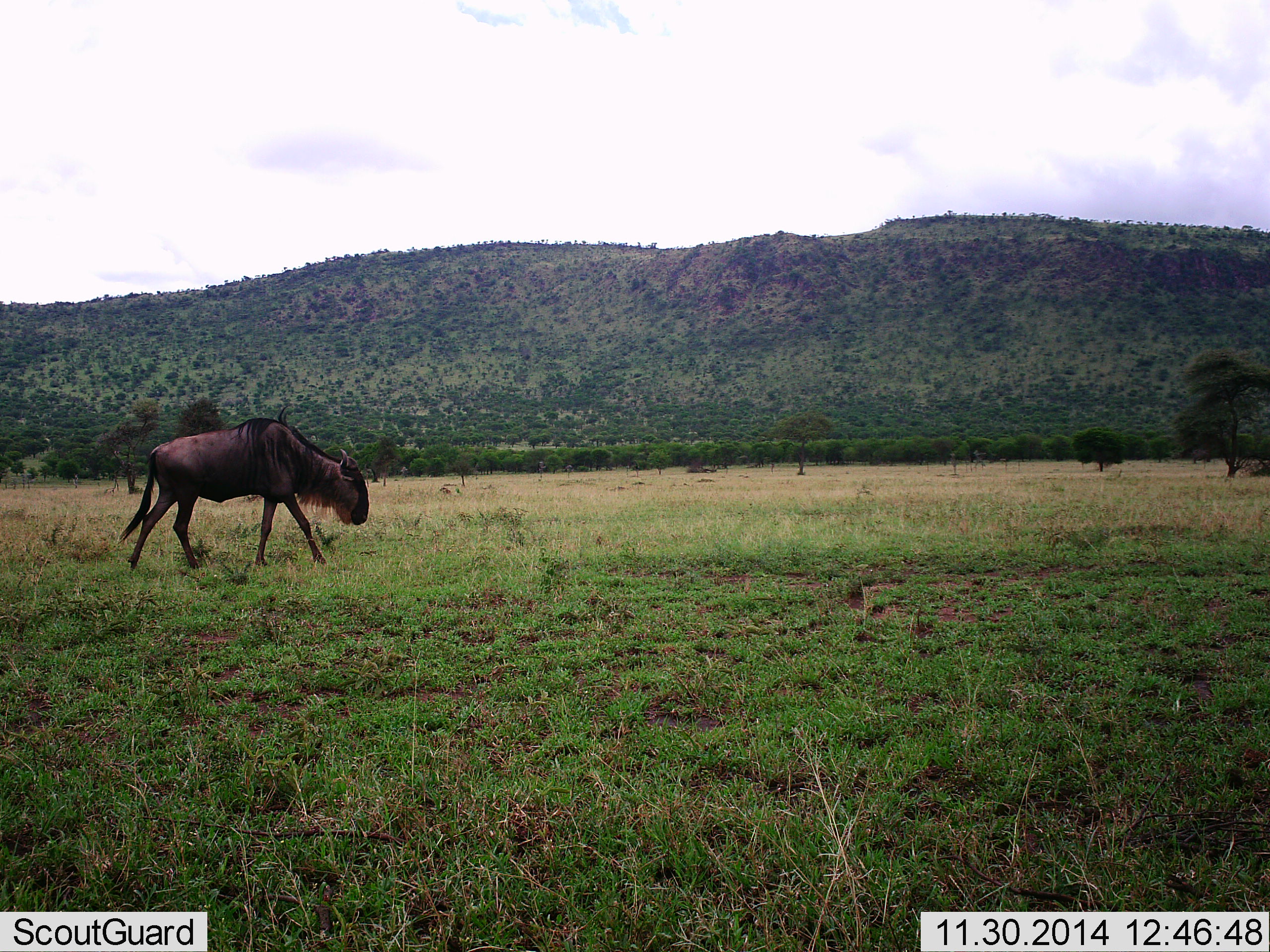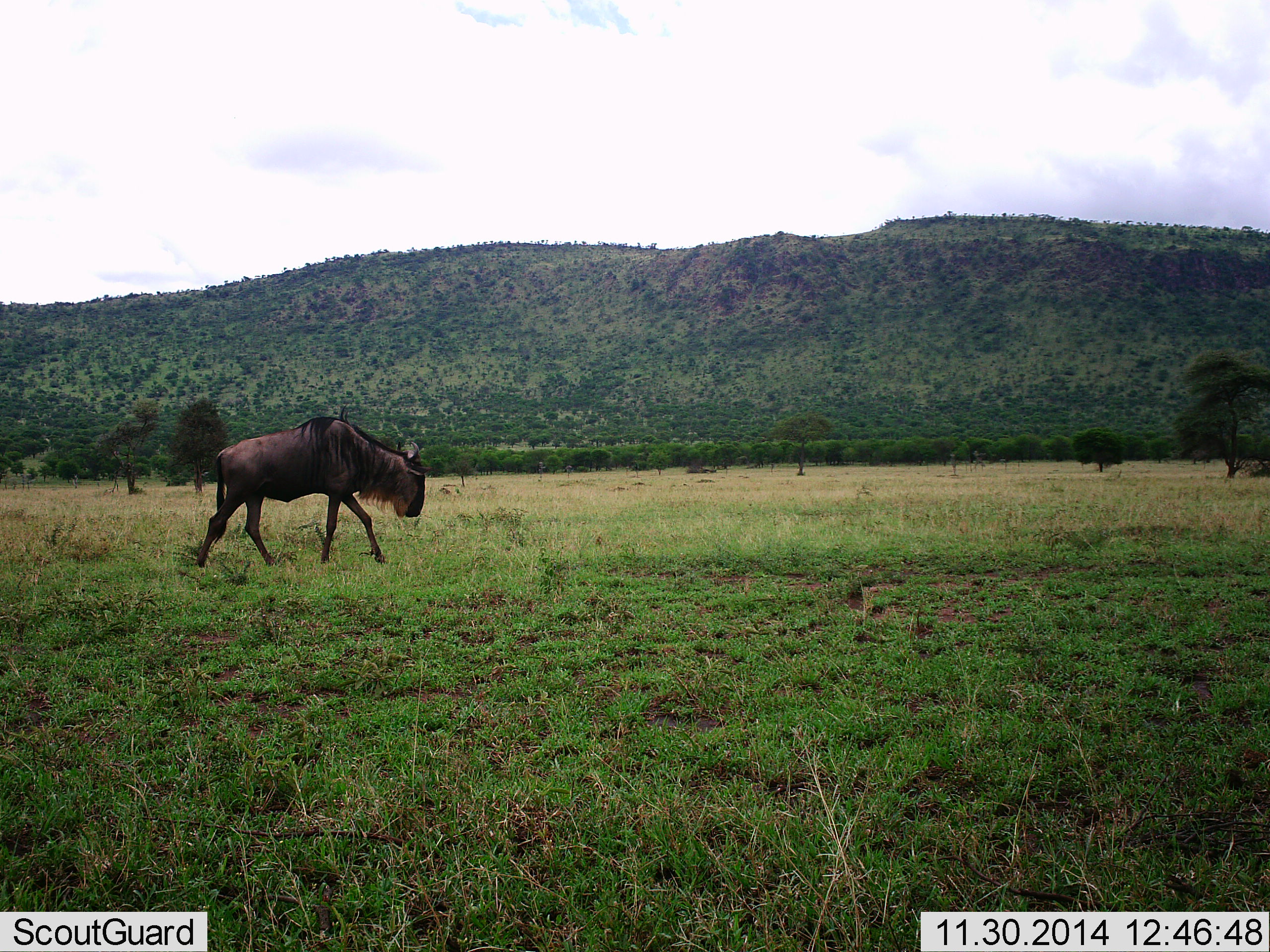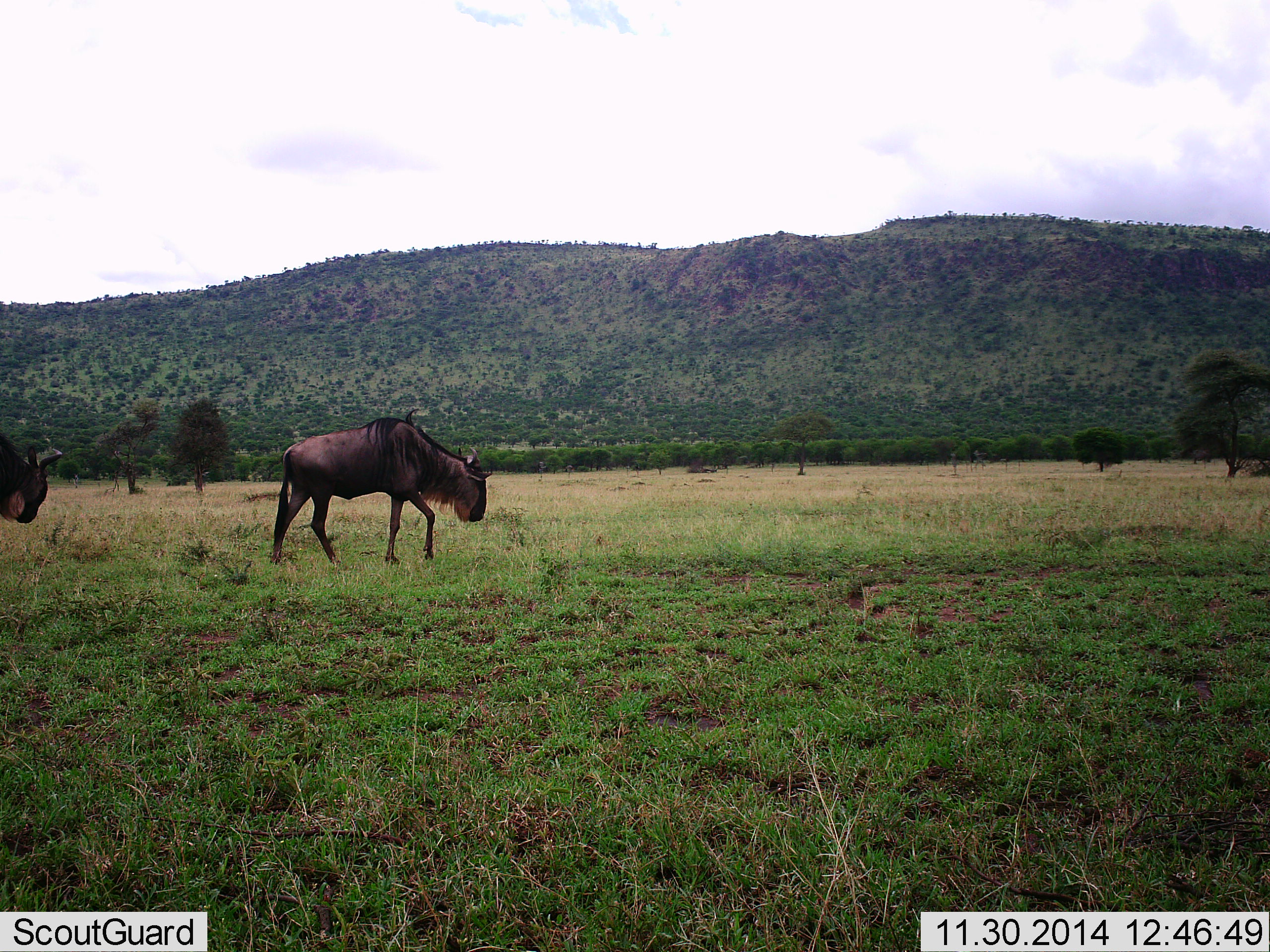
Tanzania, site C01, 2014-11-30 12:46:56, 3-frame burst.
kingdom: Animalia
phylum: Chordata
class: Mammalia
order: Artiodactyla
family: Bovidae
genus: Connochaetes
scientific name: Connochaetes taurinus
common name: blue wildebeest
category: wildebeest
Wildebeest (blue wildebeest) (Connochaetes taurinus), count 2. Behavior (volunteer vote fractions): standing 10%, resting 0%, moving 100%, interacting 0%. Young present (vote fraction): 0%. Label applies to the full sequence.